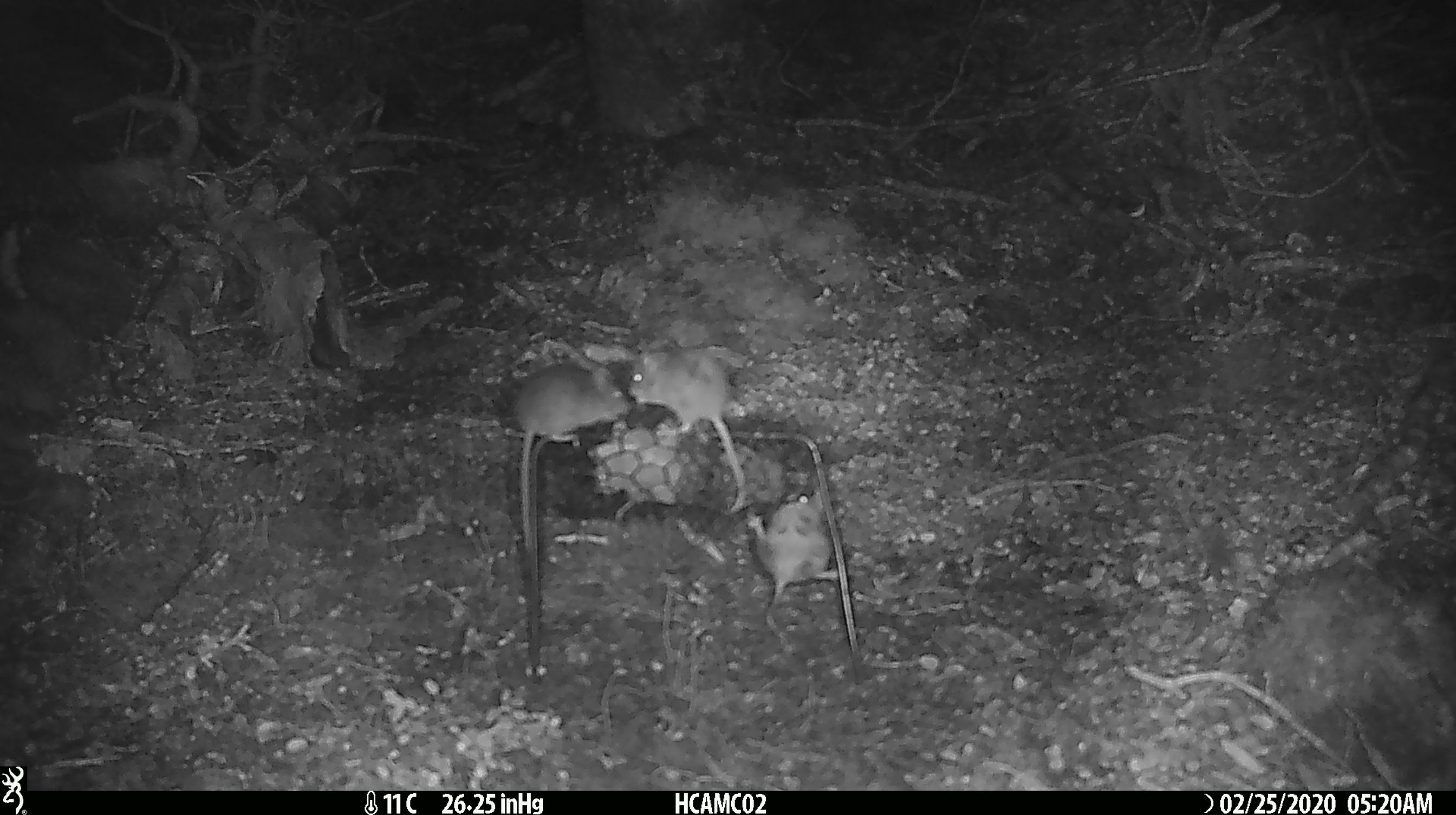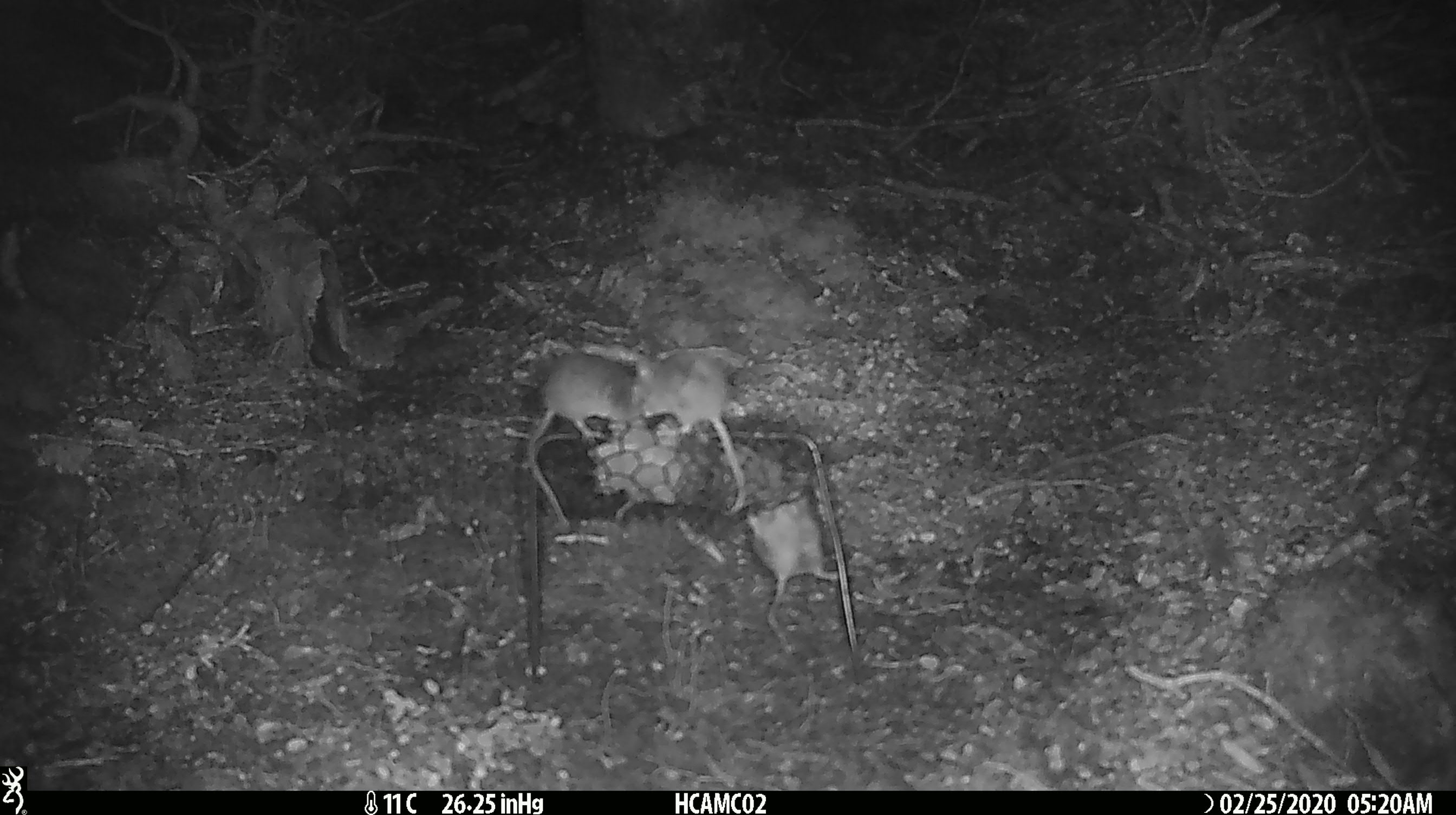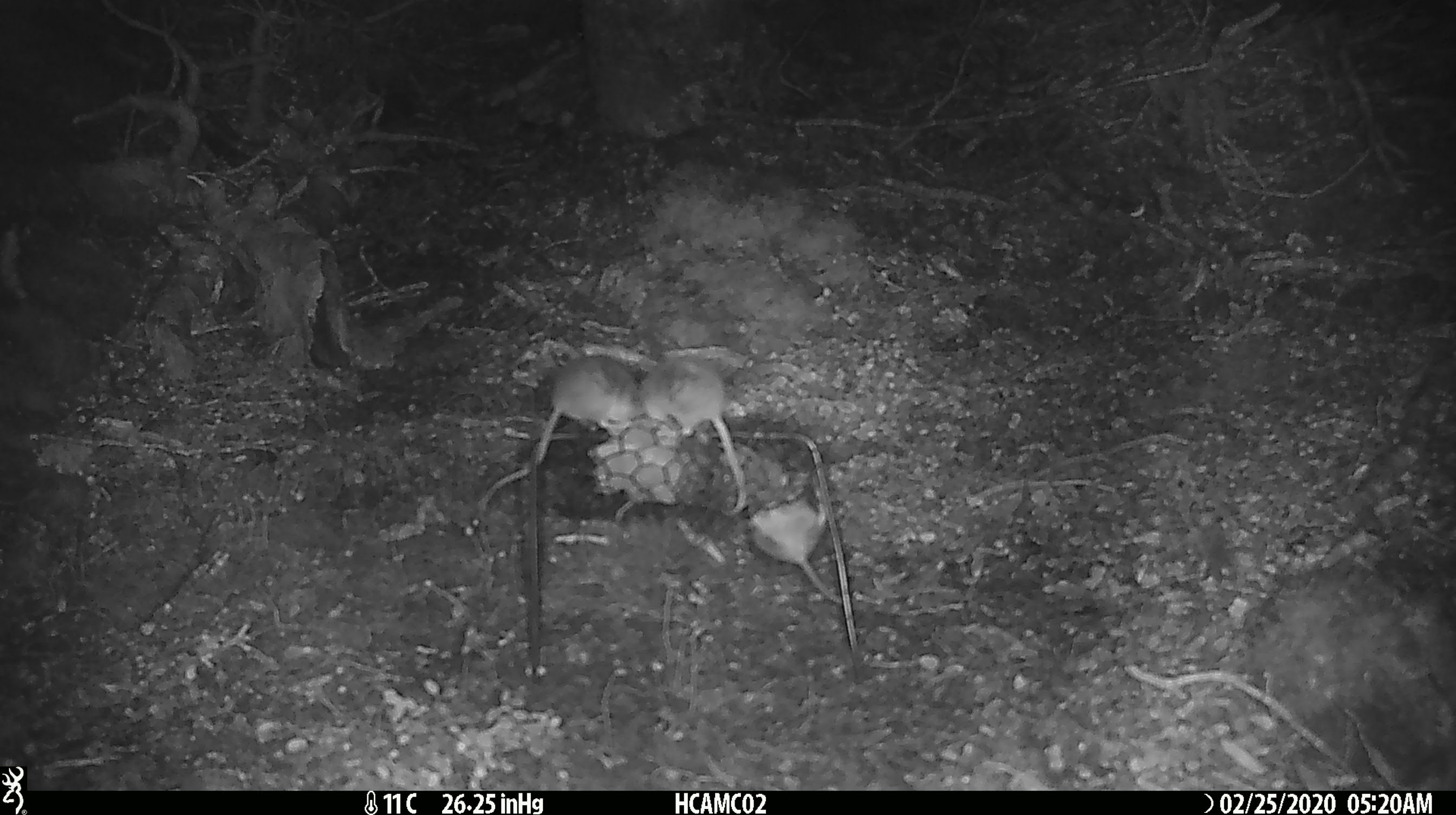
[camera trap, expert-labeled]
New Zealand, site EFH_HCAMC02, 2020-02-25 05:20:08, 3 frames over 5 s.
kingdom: Animalia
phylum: Chordata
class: Mammalia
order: Rodentia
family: Muridae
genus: Mus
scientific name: Mus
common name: mouse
Mouse (Mus).